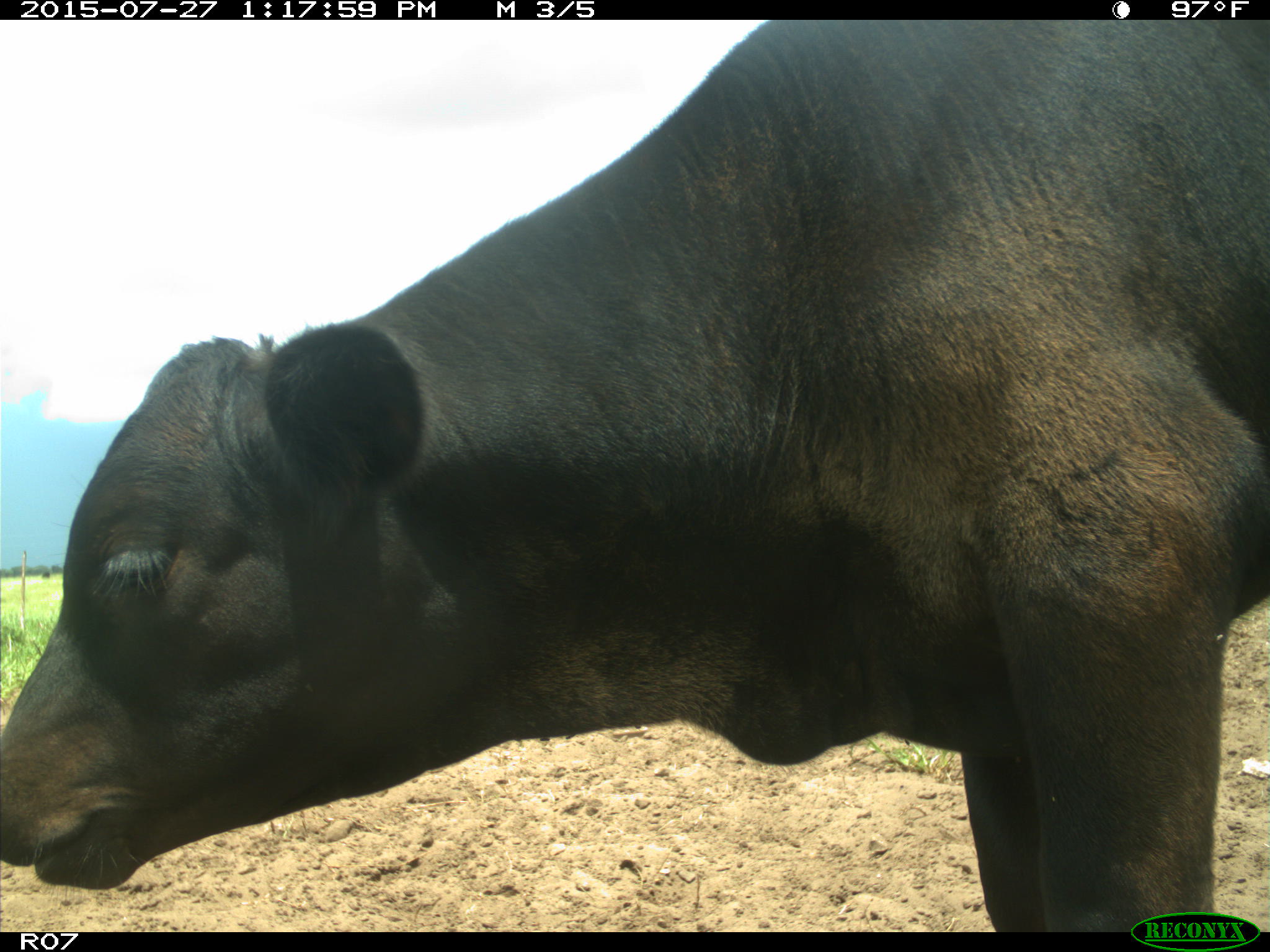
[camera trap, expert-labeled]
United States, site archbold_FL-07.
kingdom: Animalia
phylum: Chordata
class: Mammalia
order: Artiodactyla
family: Bovidae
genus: Bos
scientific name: Bos taurus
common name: domestic cow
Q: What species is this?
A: Bos taurus (domestic cow).